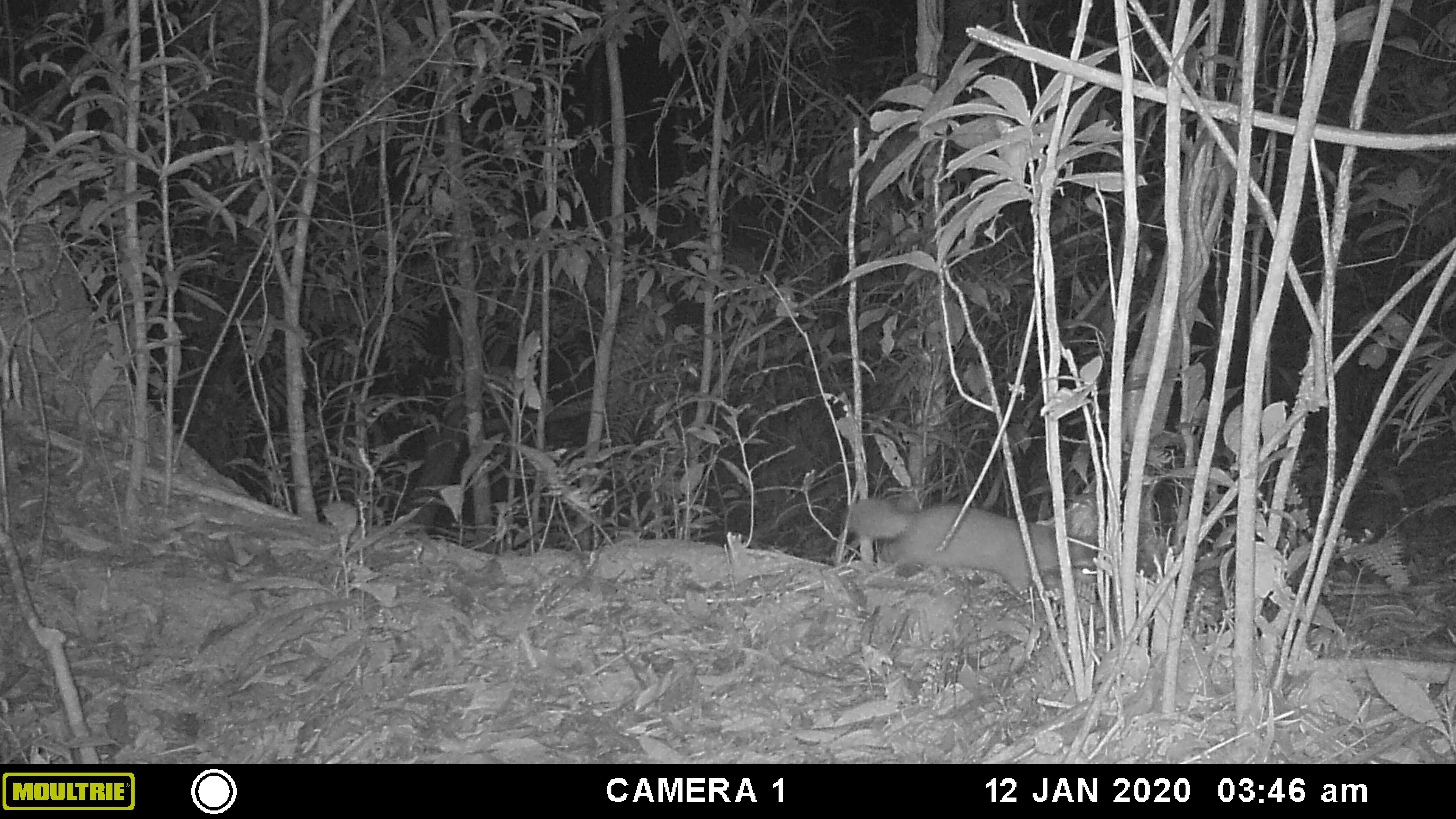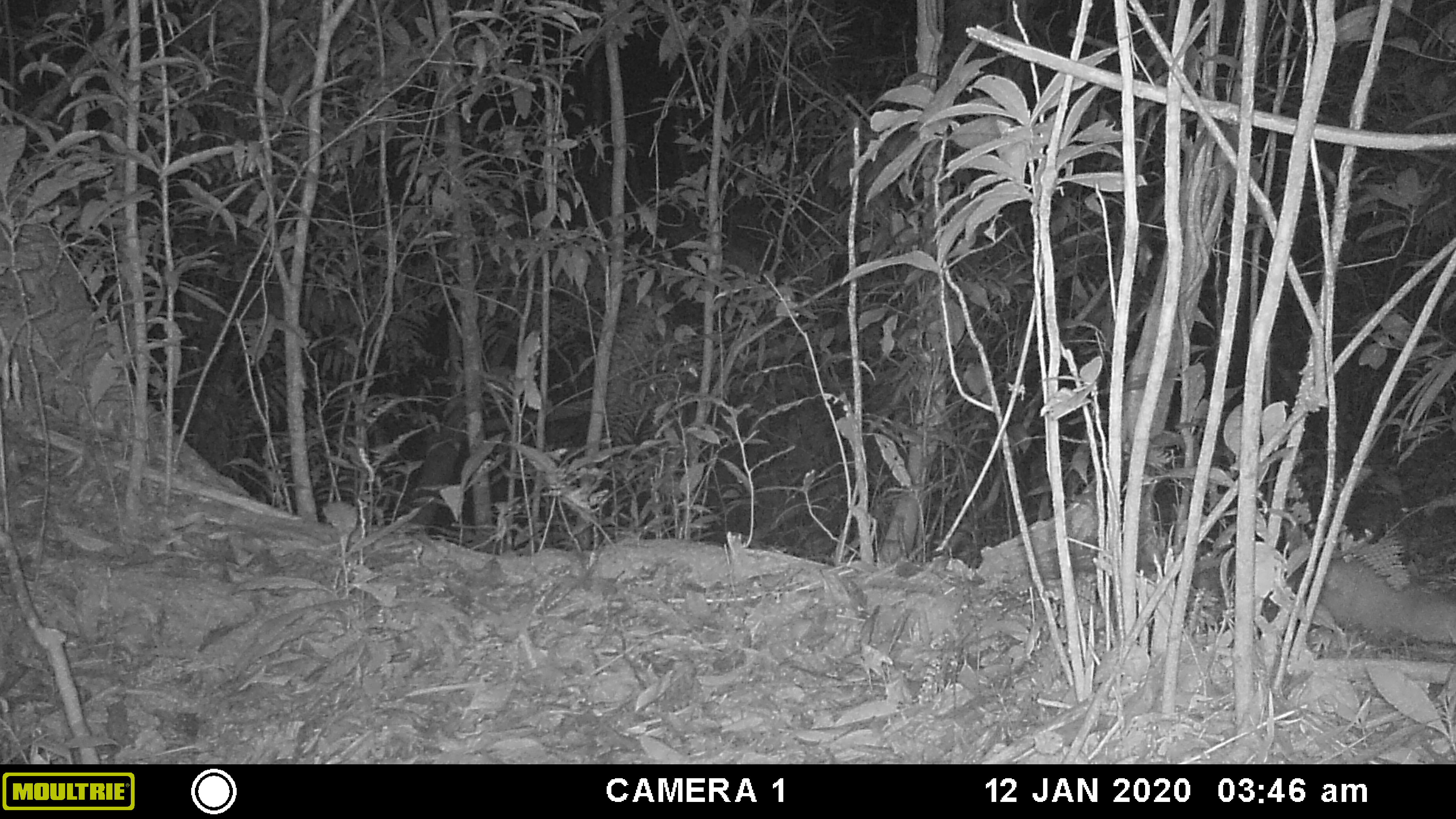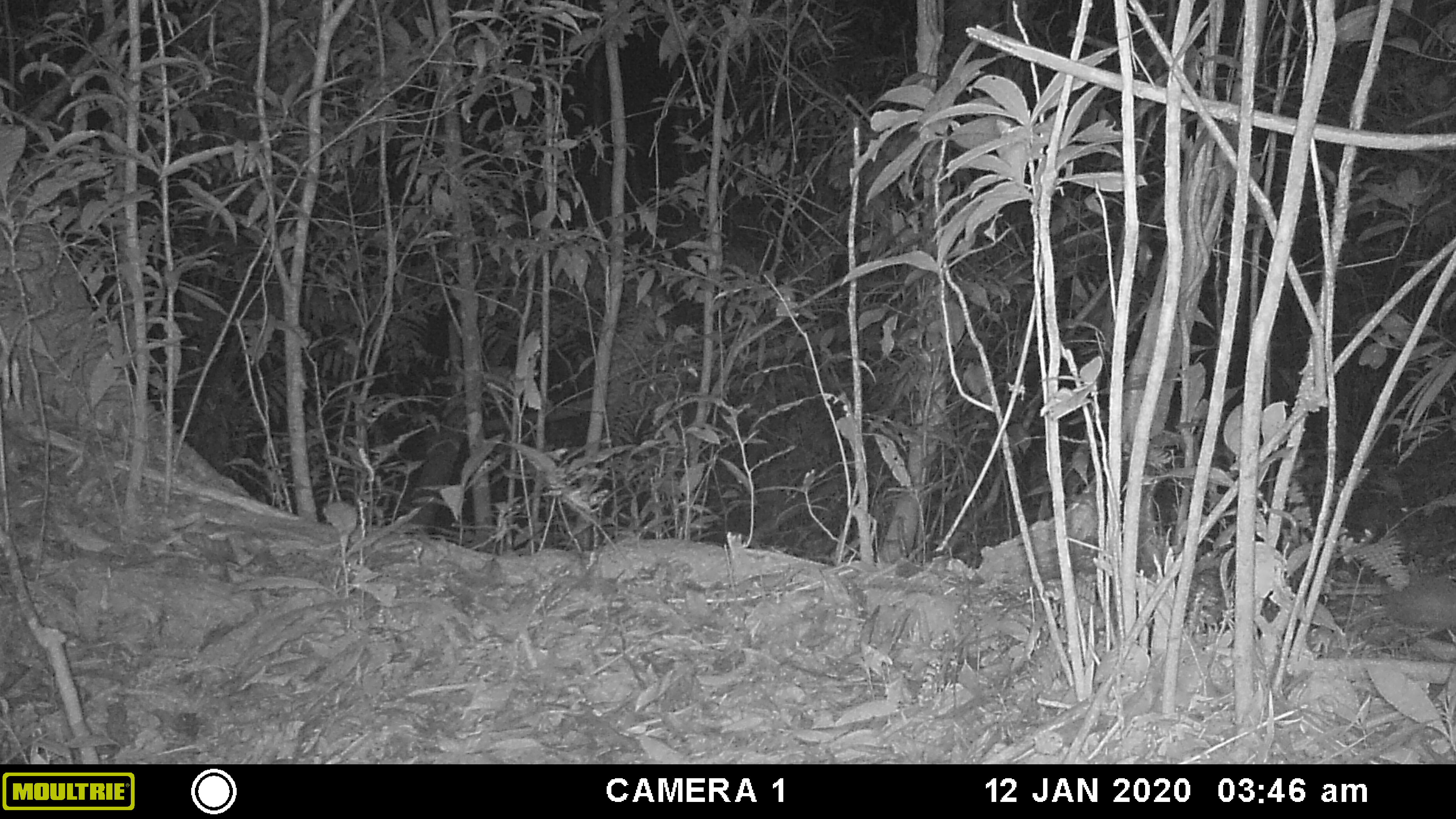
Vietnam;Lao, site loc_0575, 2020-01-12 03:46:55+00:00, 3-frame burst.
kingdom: Animalia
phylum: Chordata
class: Mammalia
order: Carnivora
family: Mustelidae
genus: Melogale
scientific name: Melogale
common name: ferret badger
Ferret badger (Melogale). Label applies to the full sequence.